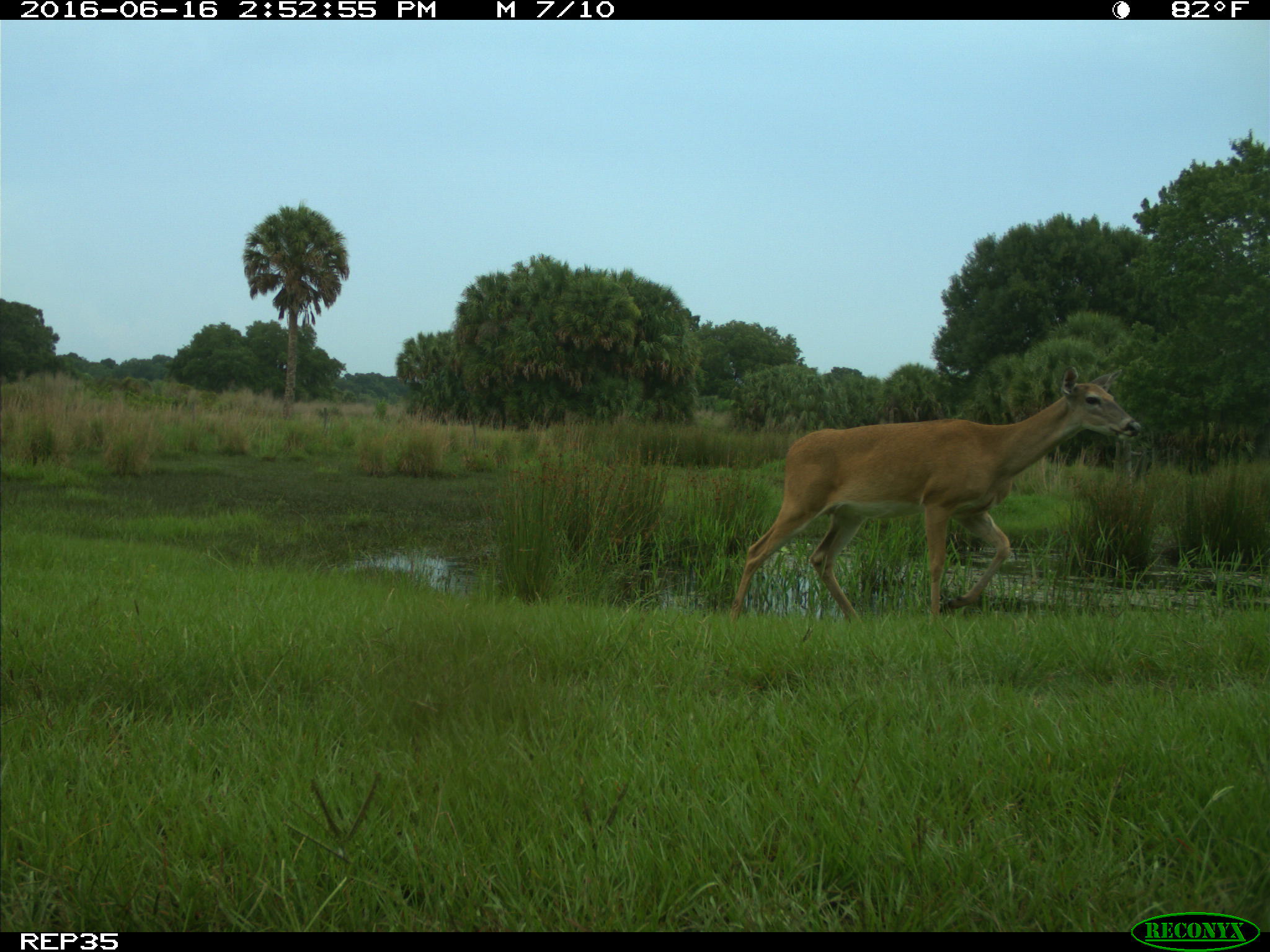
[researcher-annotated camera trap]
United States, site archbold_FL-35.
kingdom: Animalia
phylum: Chordata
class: Mammalia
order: Artiodactyla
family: Cervidae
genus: Odocoileus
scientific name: Odocoileus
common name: deer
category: unidentified deer